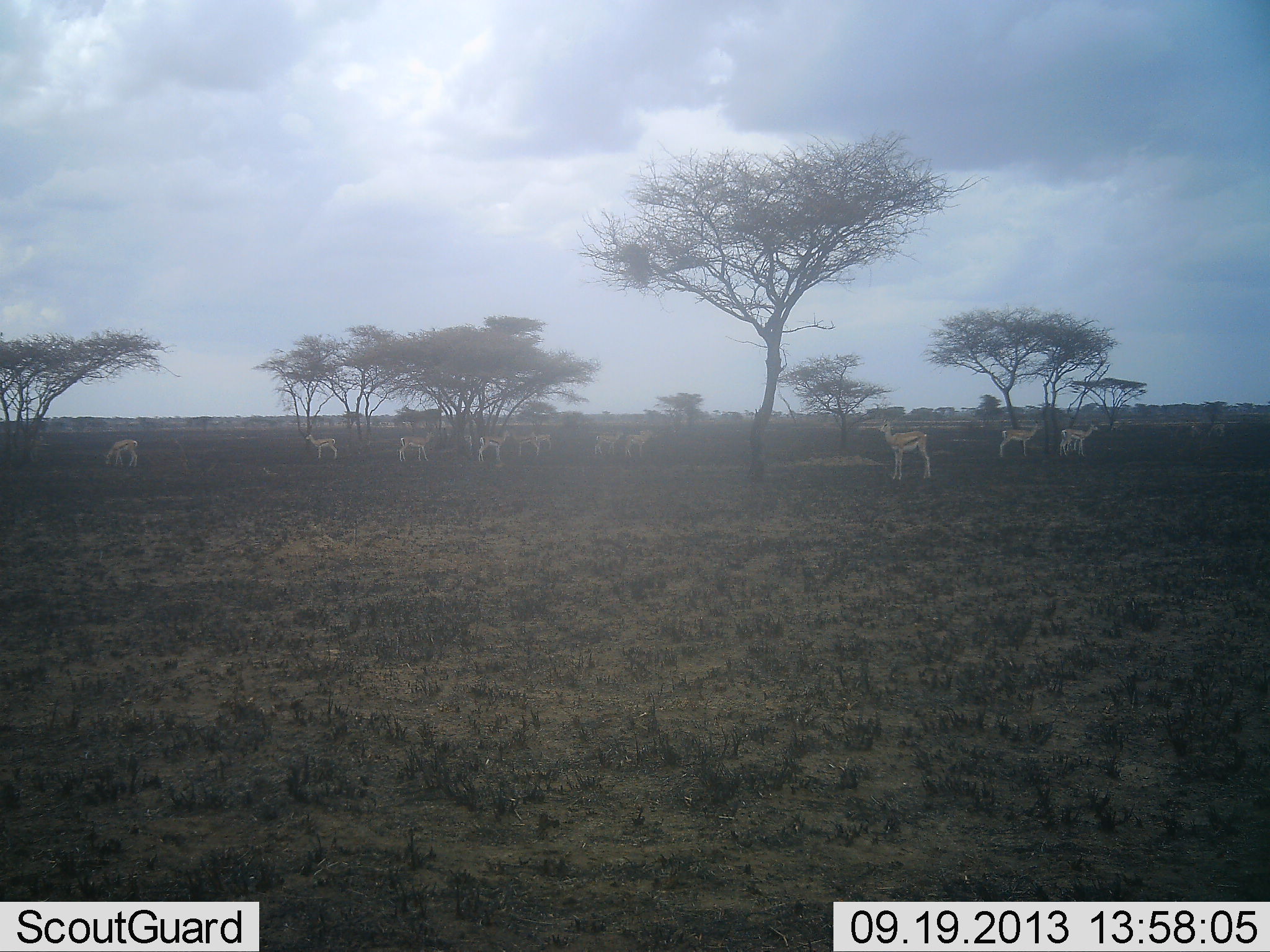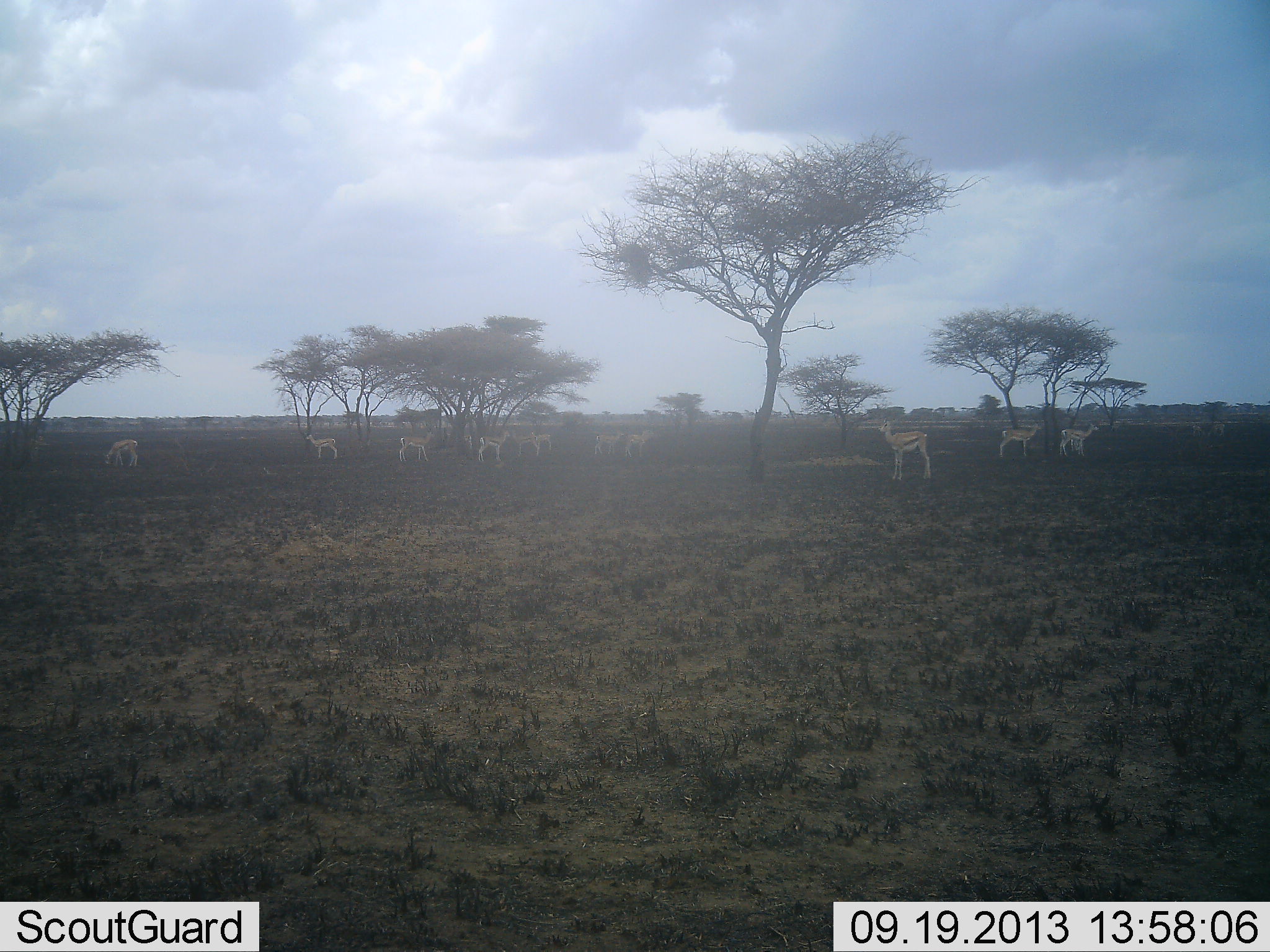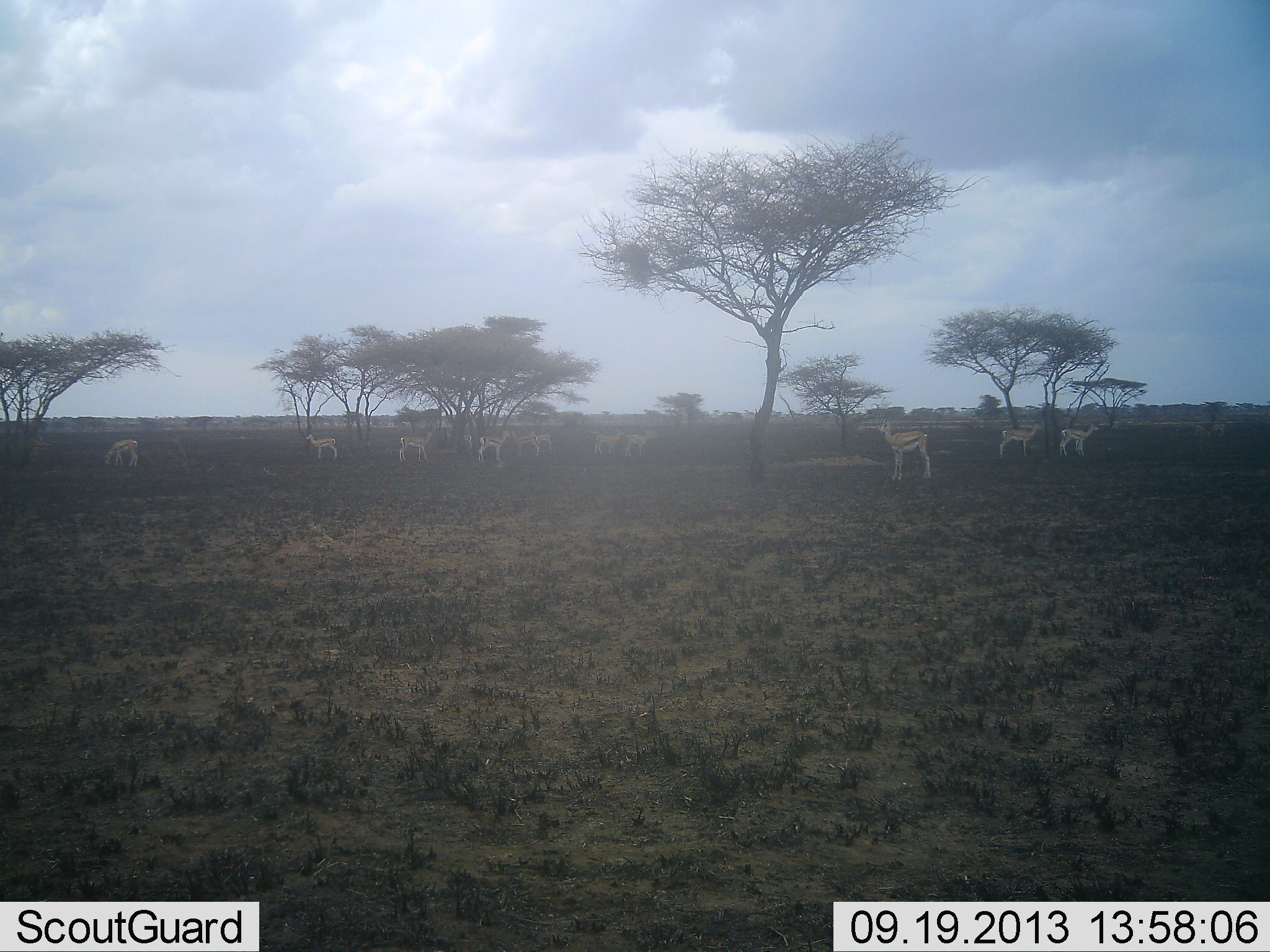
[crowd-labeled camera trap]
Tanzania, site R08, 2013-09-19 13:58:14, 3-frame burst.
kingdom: Animalia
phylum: Chordata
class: Mammalia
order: Artiodactyla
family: Bovidae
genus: Eudorcas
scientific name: Eudorcas thomsonii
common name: thomson's gazelle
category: gazellethomsons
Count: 11-50.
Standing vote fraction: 100%.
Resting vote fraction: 10%.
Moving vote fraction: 0%.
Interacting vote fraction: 0%.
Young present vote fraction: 10%.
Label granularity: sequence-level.